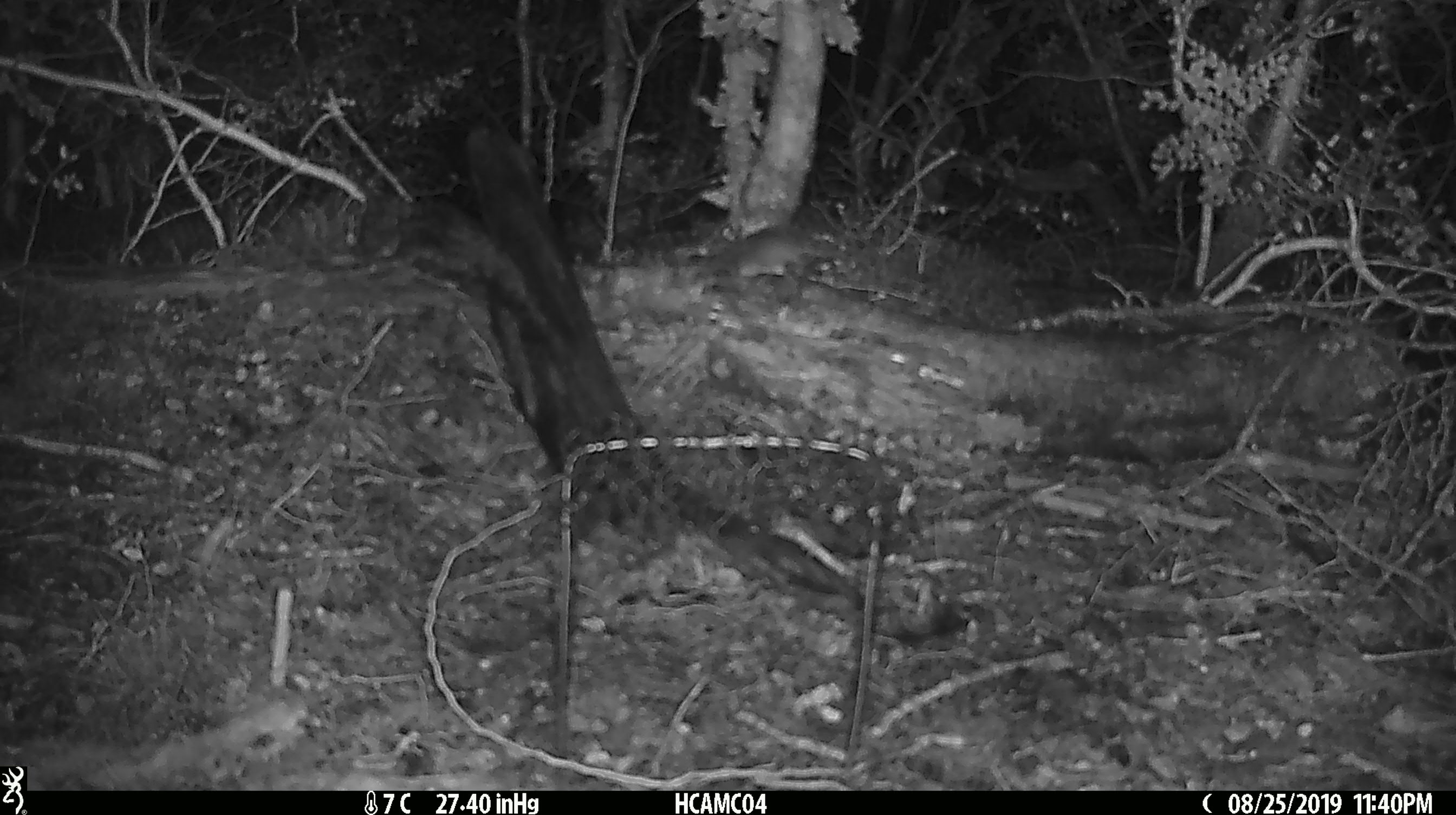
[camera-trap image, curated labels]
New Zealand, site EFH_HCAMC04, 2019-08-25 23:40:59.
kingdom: Animalia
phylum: Chordata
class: Mammalia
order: Rodentia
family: Muridae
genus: Mus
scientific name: Mus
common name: mouse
Mouse (Mus).